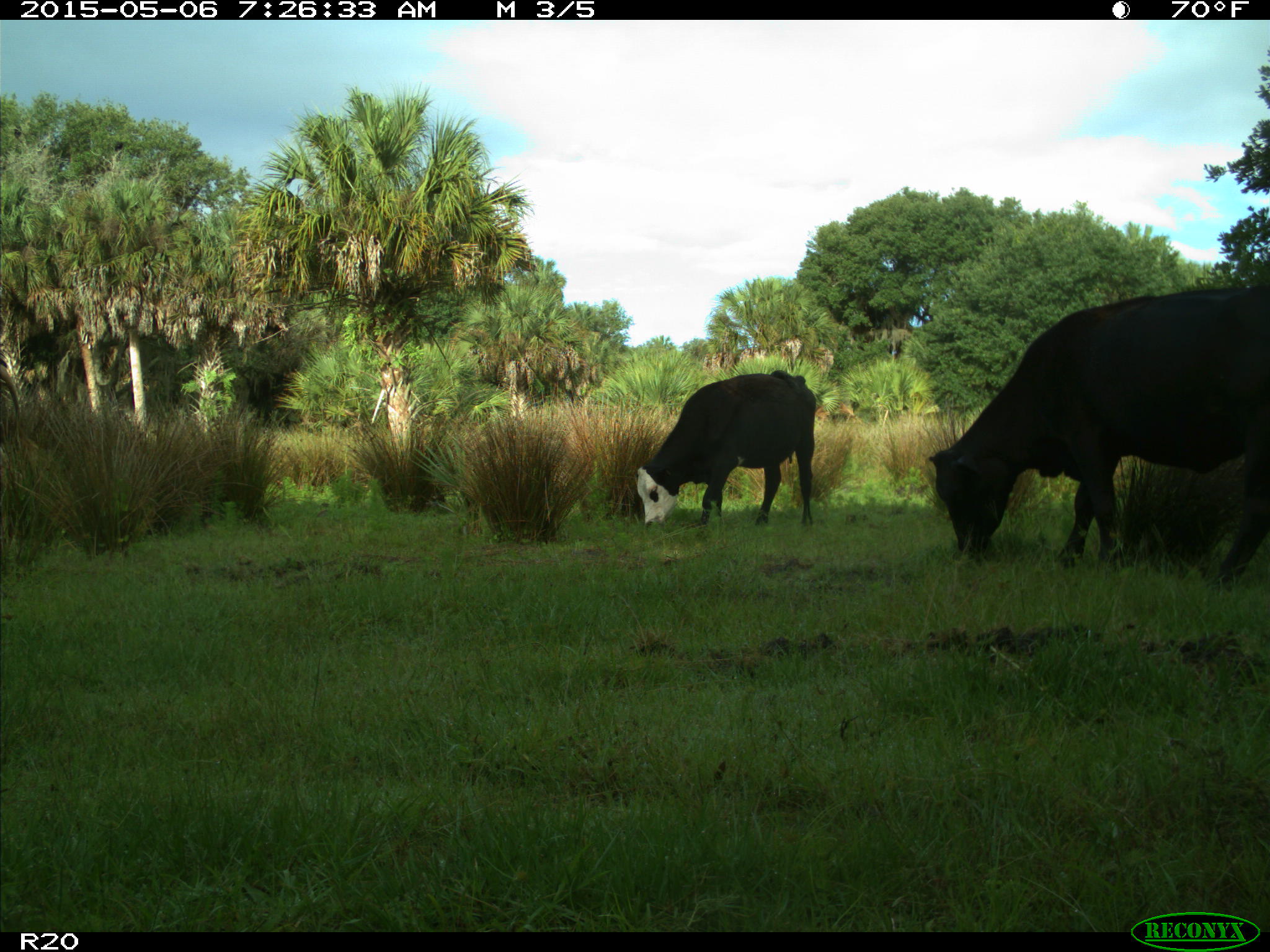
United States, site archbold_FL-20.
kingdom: Animalia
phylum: Chordata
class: Mammalia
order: Artiodactyla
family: Bovidae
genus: Bos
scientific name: Bos taurus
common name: domestic cow